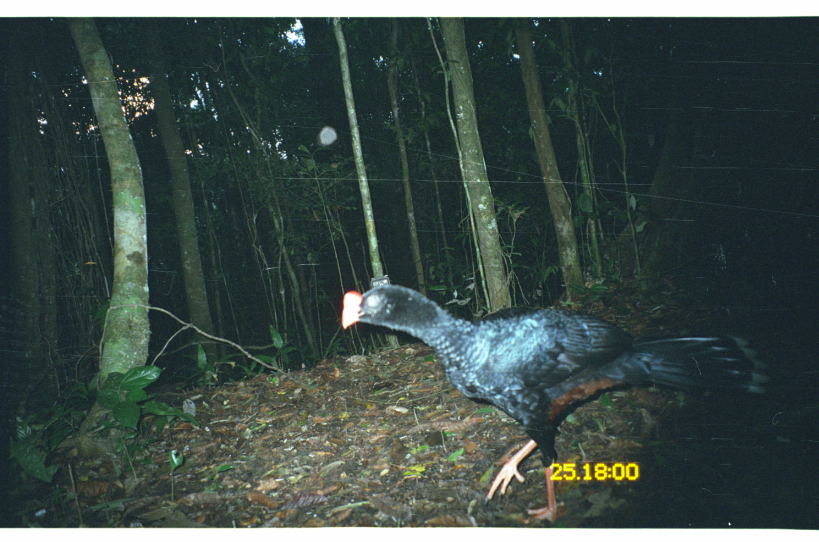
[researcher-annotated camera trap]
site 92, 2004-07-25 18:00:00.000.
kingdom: Animalia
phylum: Chordata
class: Aves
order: Galliformes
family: Cracidae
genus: Mitu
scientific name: Mitu tuberosum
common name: razor-billed curassow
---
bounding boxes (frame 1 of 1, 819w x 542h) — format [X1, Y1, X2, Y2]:
mitu tuberosum: [340, 281, 775, 528]